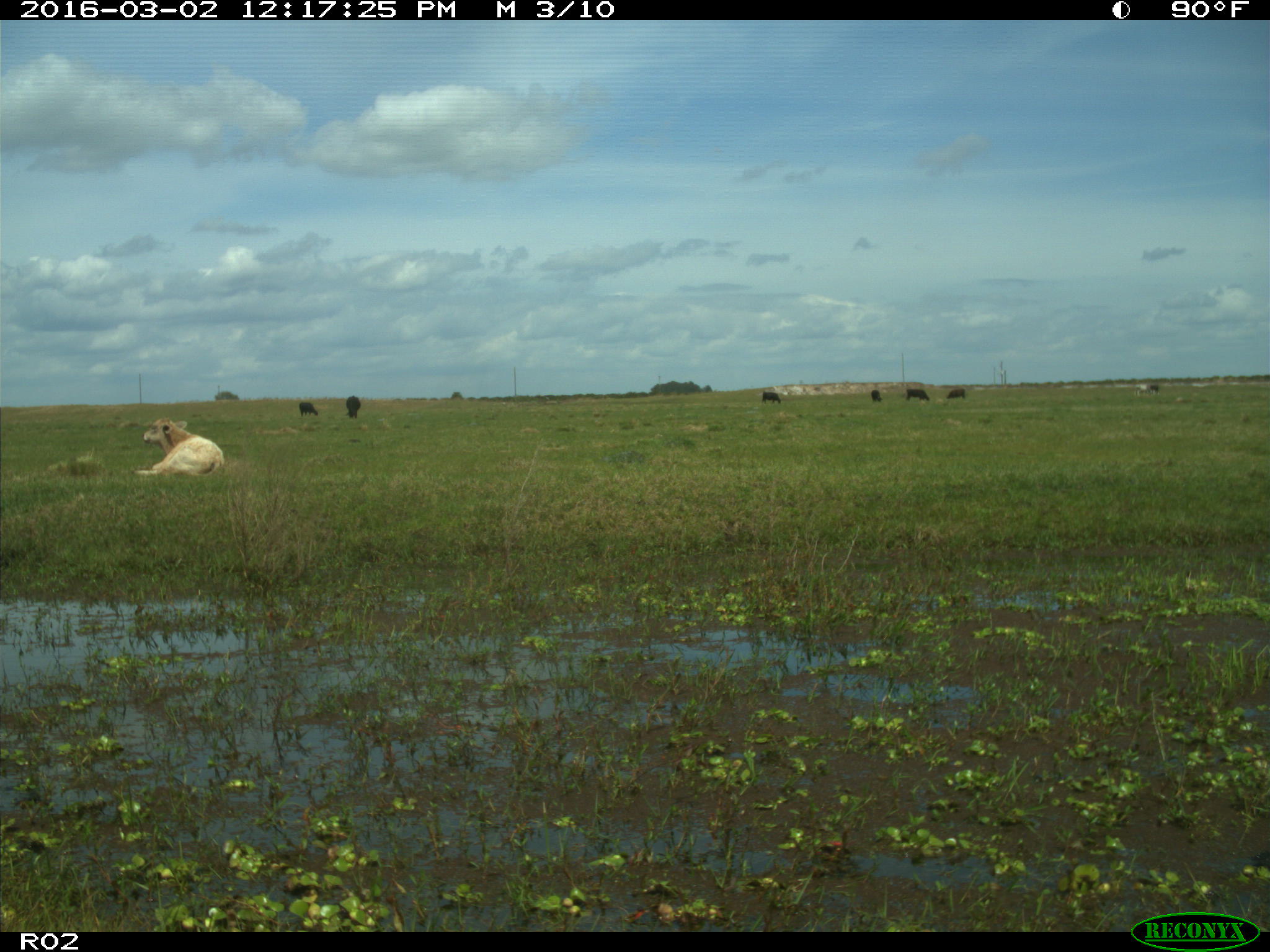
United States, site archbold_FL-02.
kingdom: Animalia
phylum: Chordata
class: Mammalia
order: Artiodactyla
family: Bovidae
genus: Bos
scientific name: Bos taurus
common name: domestic cow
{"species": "Bos taurus (domestic cow)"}